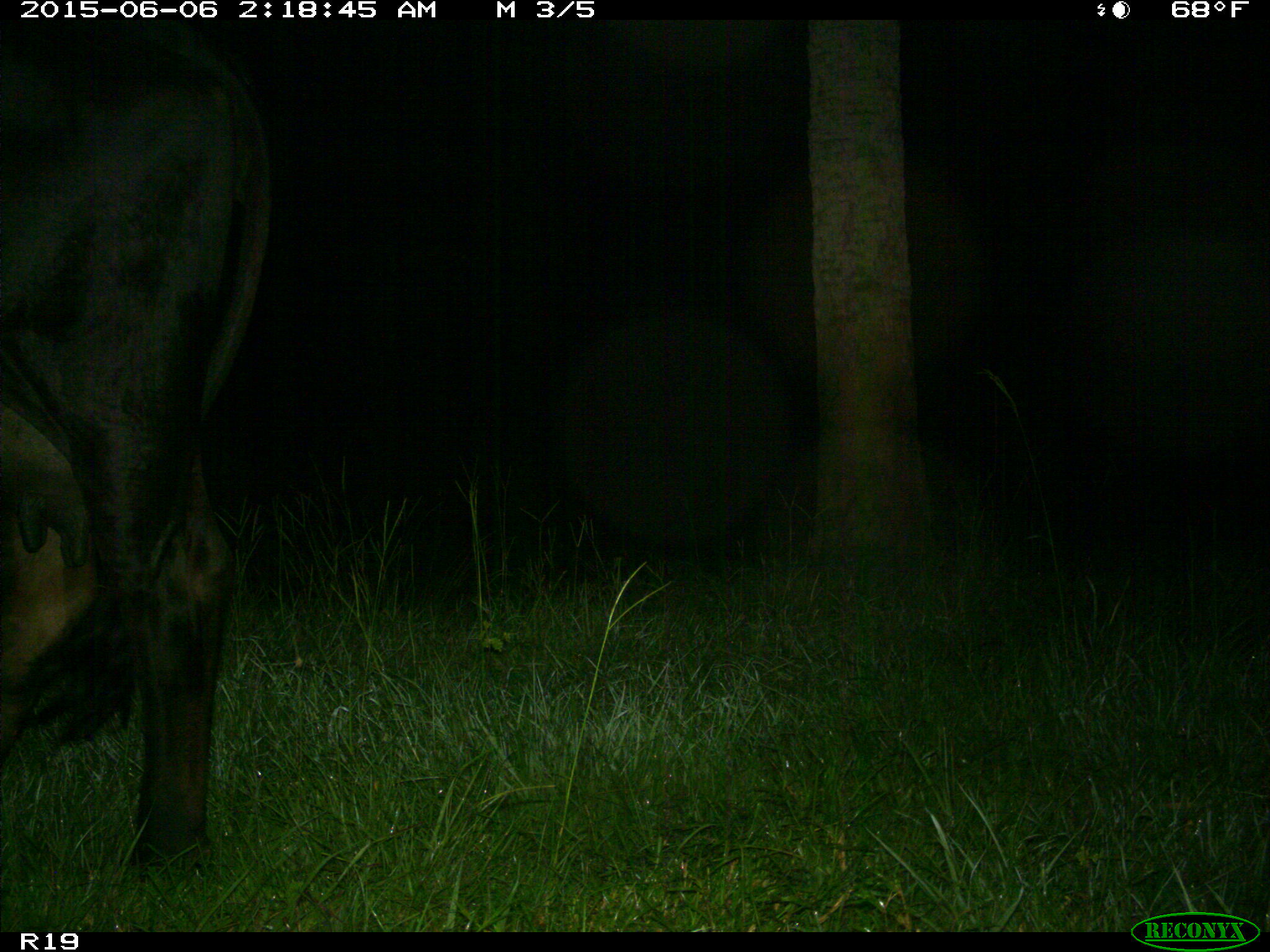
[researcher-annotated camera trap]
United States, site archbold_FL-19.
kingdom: Animalia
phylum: Chordata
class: Mammalia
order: Artiodactyla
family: Bovidae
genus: Bos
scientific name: Bos taurus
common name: domestic cow